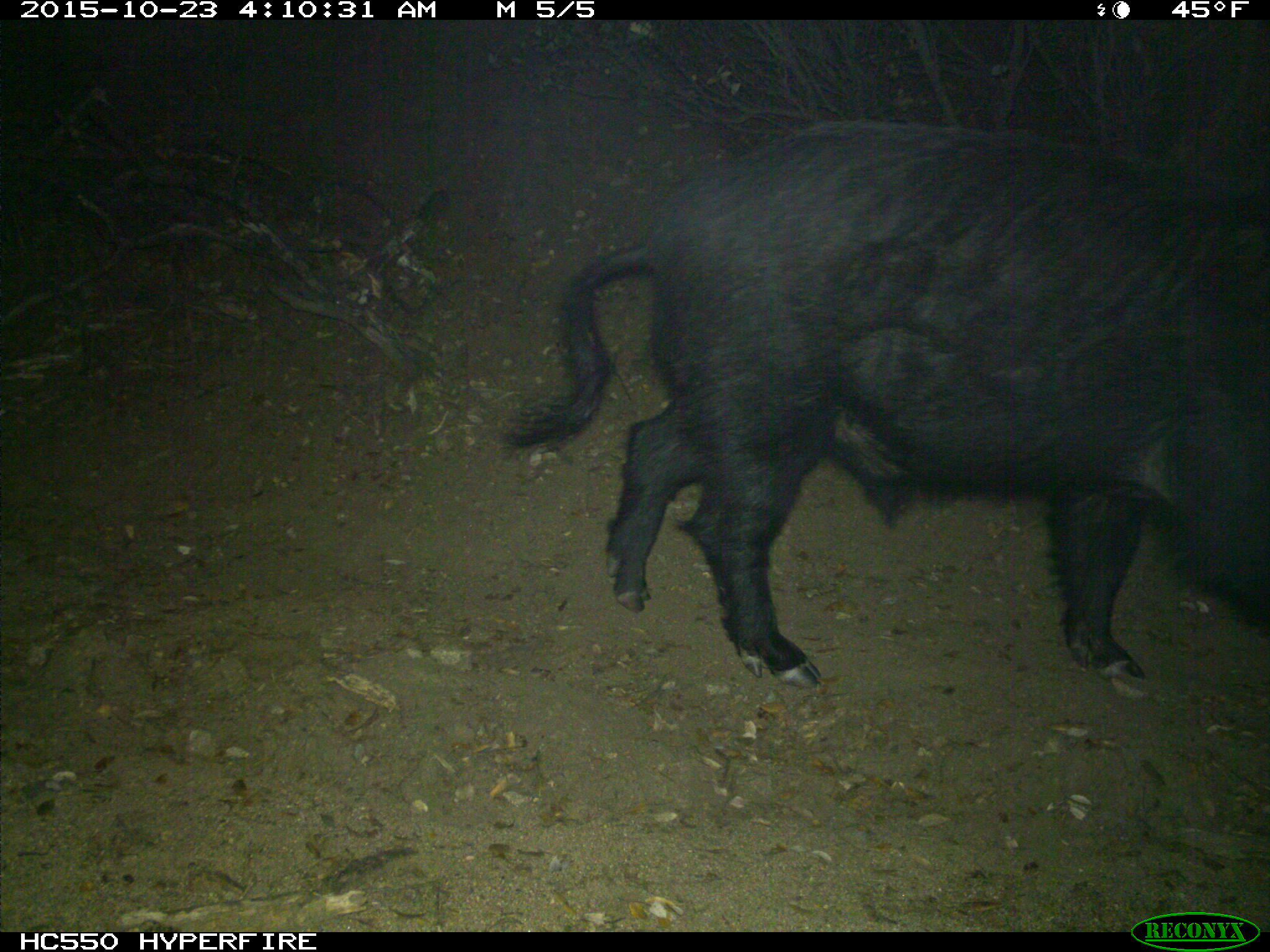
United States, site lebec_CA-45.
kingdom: Animalia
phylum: Chordata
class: Mammalia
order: Artiodactyla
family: Suidae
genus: Sus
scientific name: Sus scrofa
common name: wild boar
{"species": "Sus scrofa (wild boar)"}